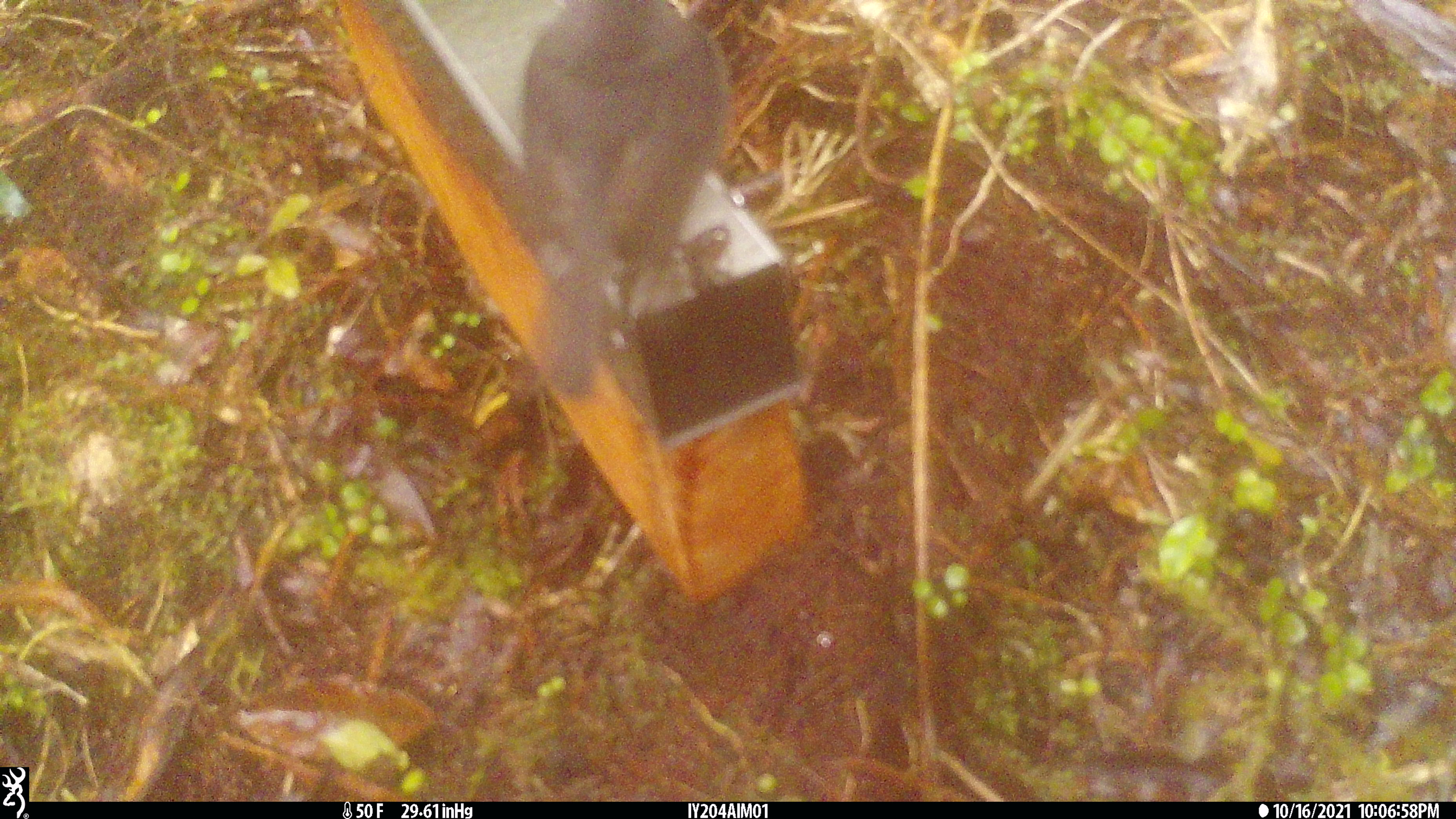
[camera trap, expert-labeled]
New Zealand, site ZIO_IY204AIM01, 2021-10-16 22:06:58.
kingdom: Animalia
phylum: Chordata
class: Aves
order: Passeriformes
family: Petroicidae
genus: Petroica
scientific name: Petroica australis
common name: new zealand robin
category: robin